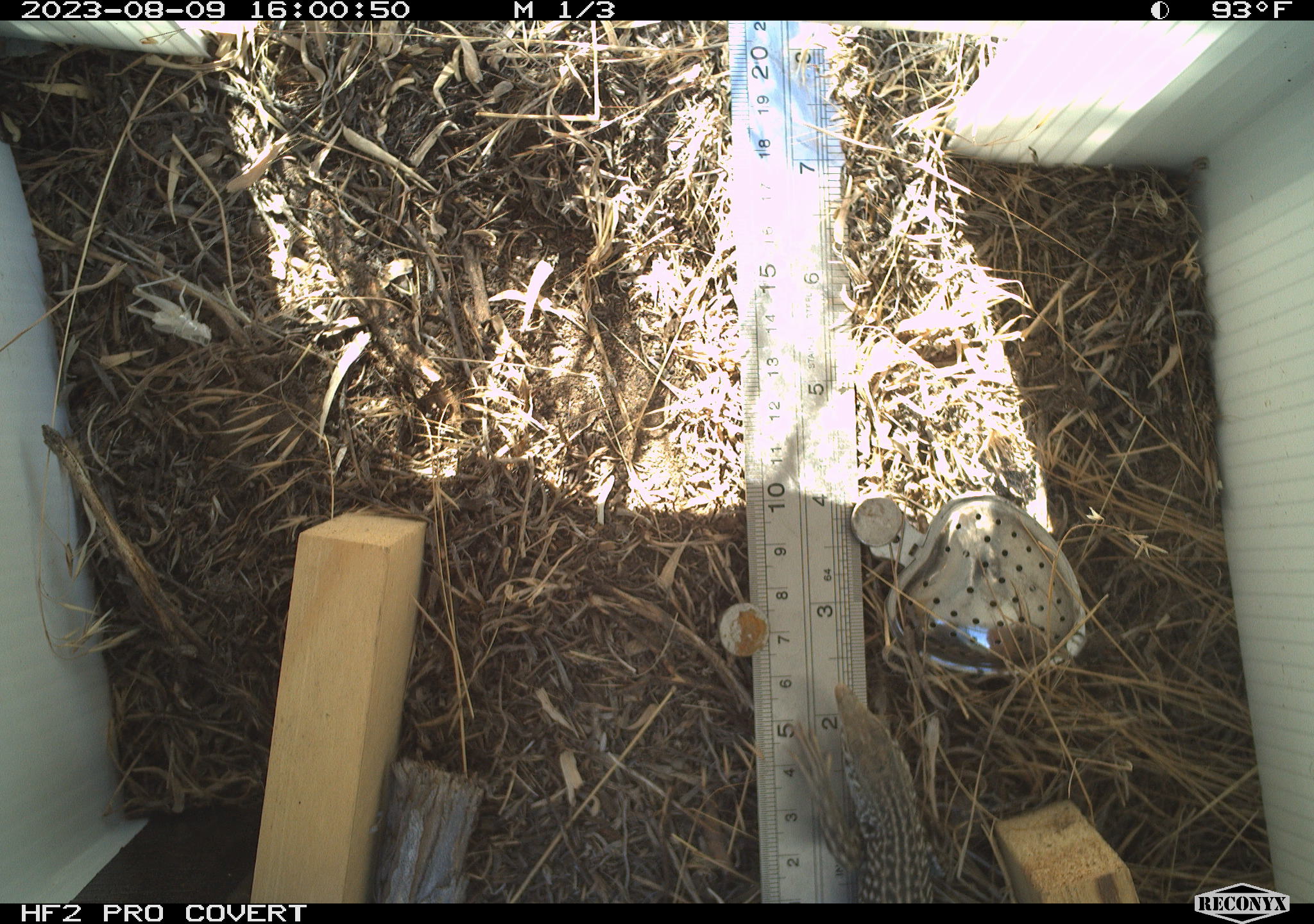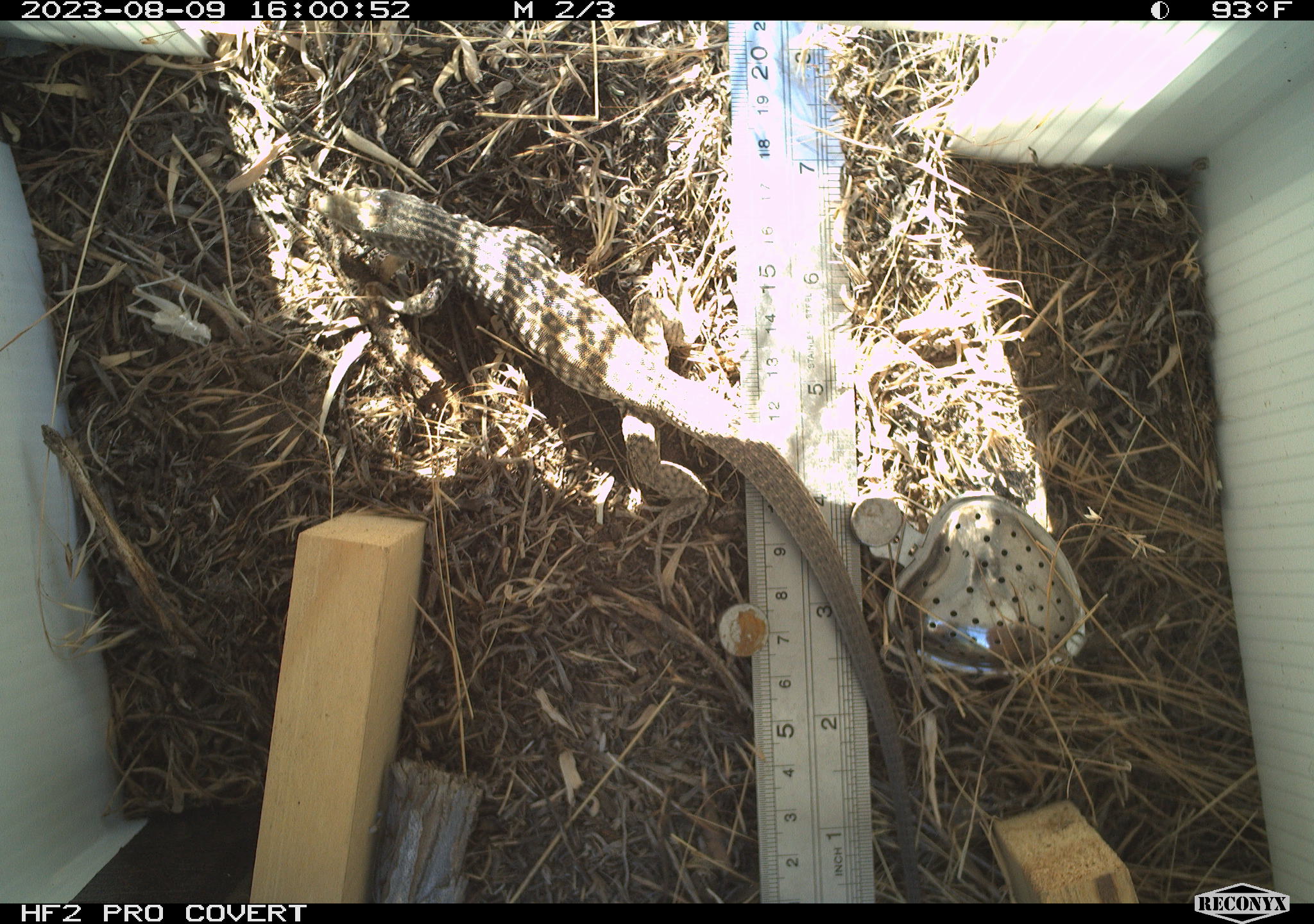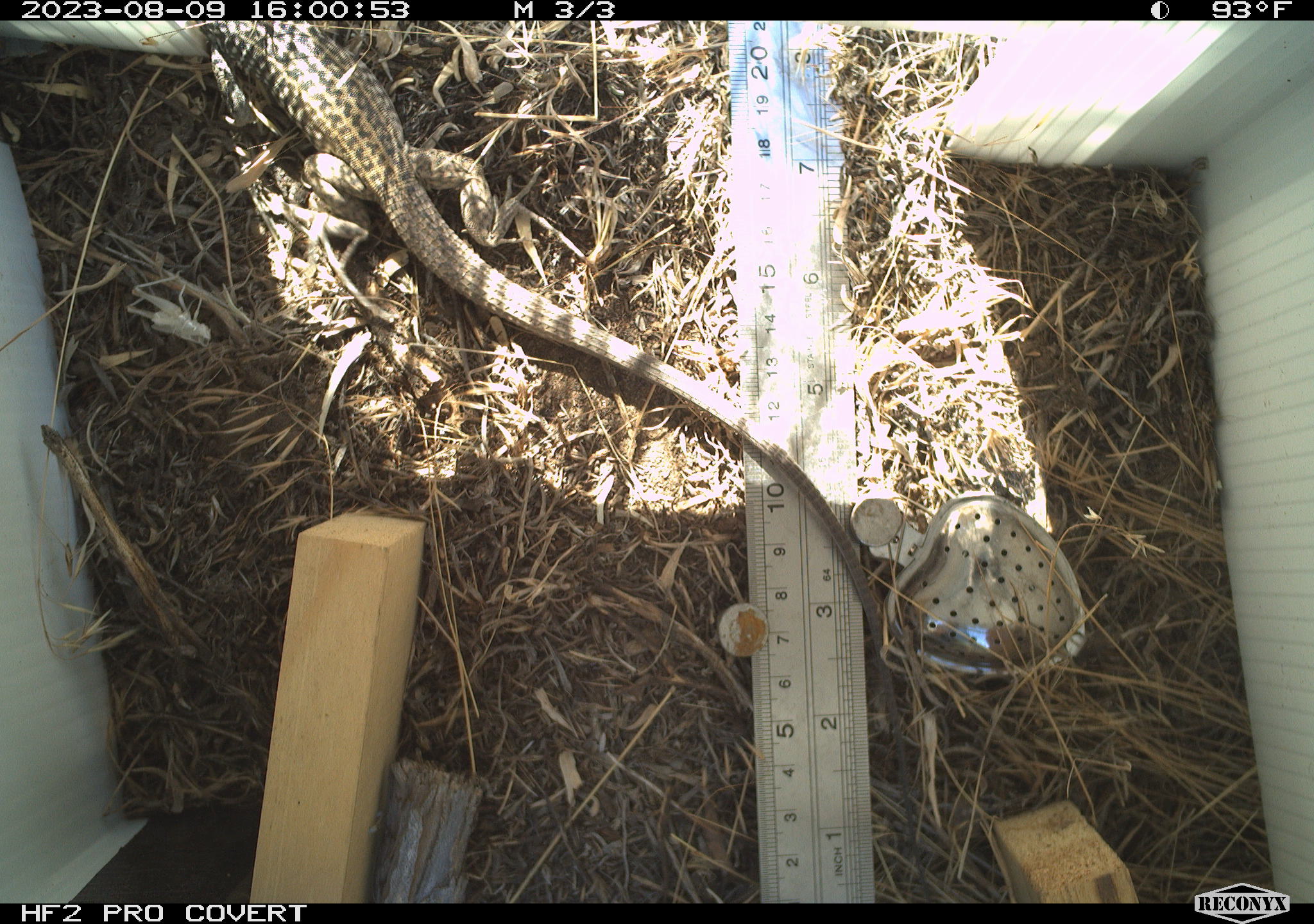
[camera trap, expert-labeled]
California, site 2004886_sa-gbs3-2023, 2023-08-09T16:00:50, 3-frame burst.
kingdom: Animalia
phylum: Chordata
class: Reptilia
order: Squamata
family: Teiidae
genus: Aspidoscelis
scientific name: Aspidoscelis tigris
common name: western whiptail